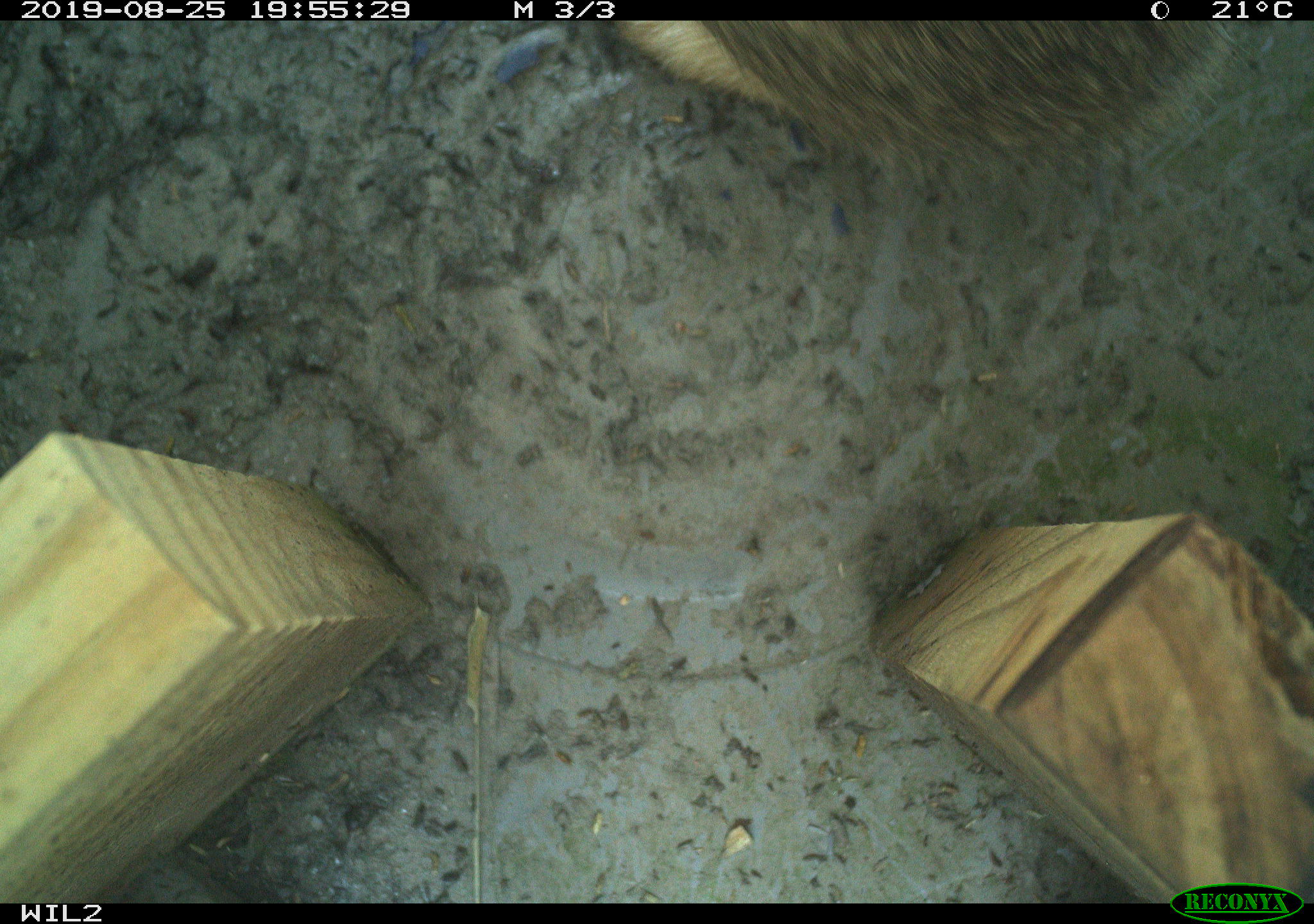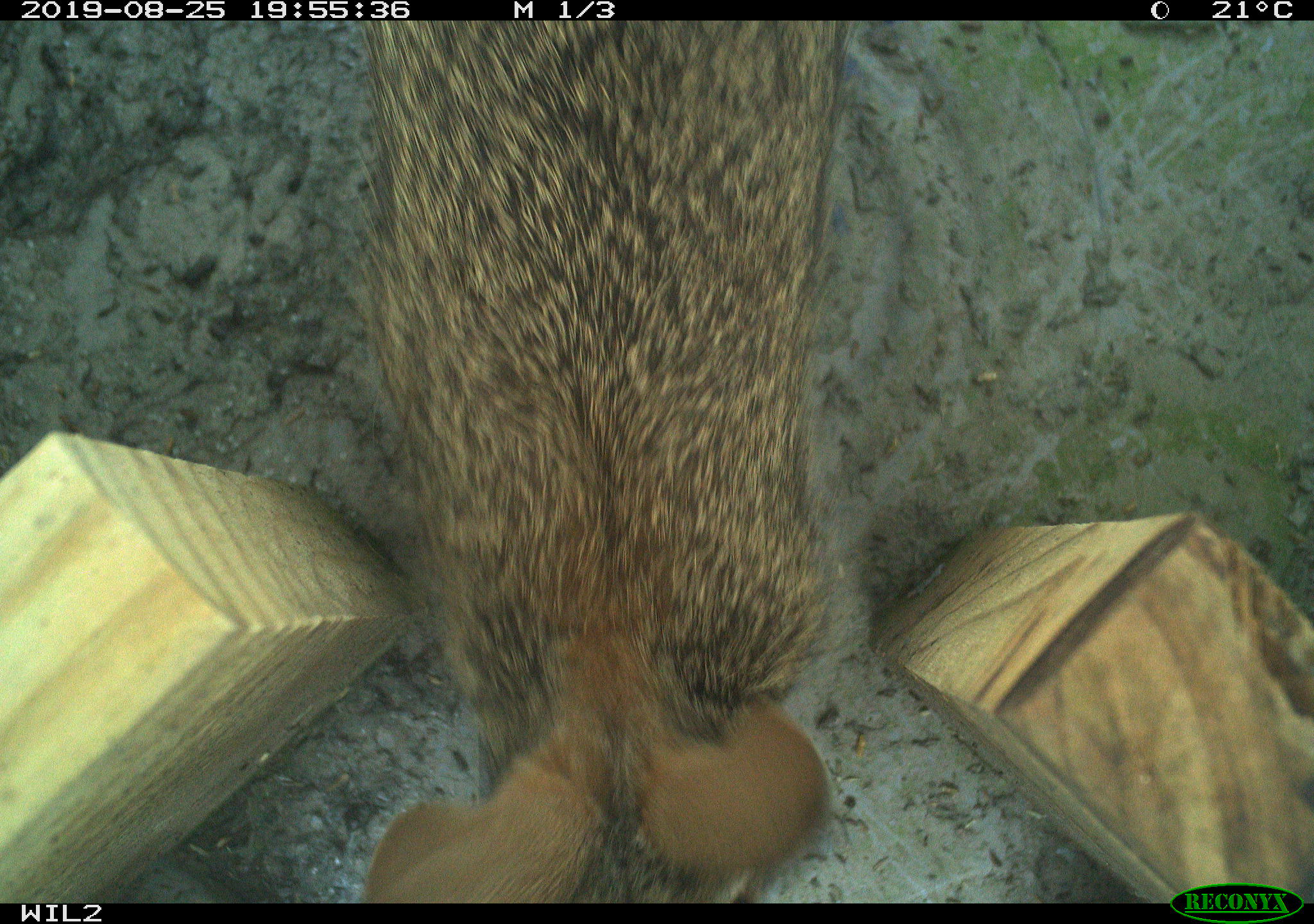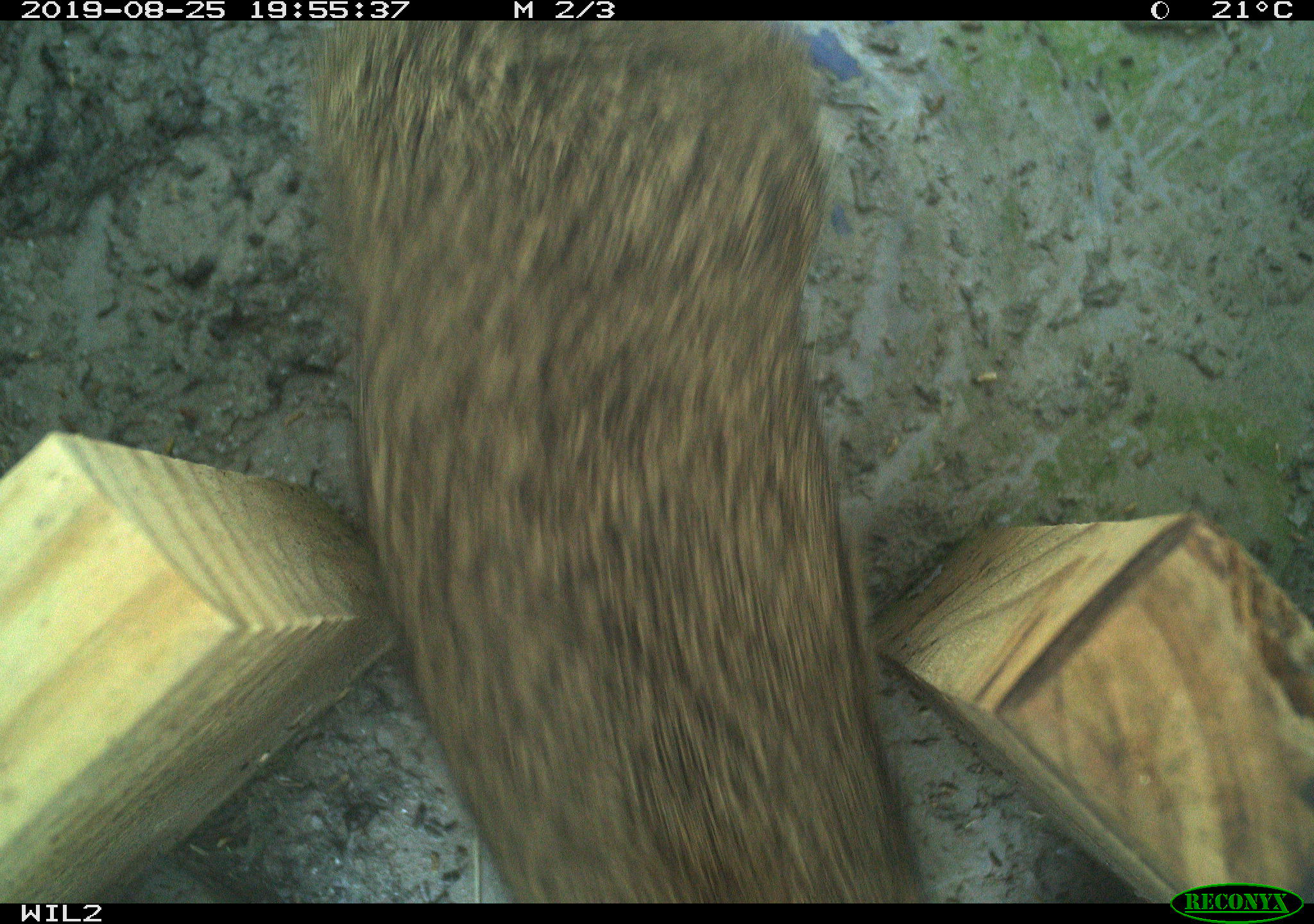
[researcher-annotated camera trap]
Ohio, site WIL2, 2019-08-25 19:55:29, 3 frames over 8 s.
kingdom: Animalia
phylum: Chordata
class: Mammalia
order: Lagomorpha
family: Leporidae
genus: Sylvilagus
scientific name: Sylvilagus floridanus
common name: eastern cottontail